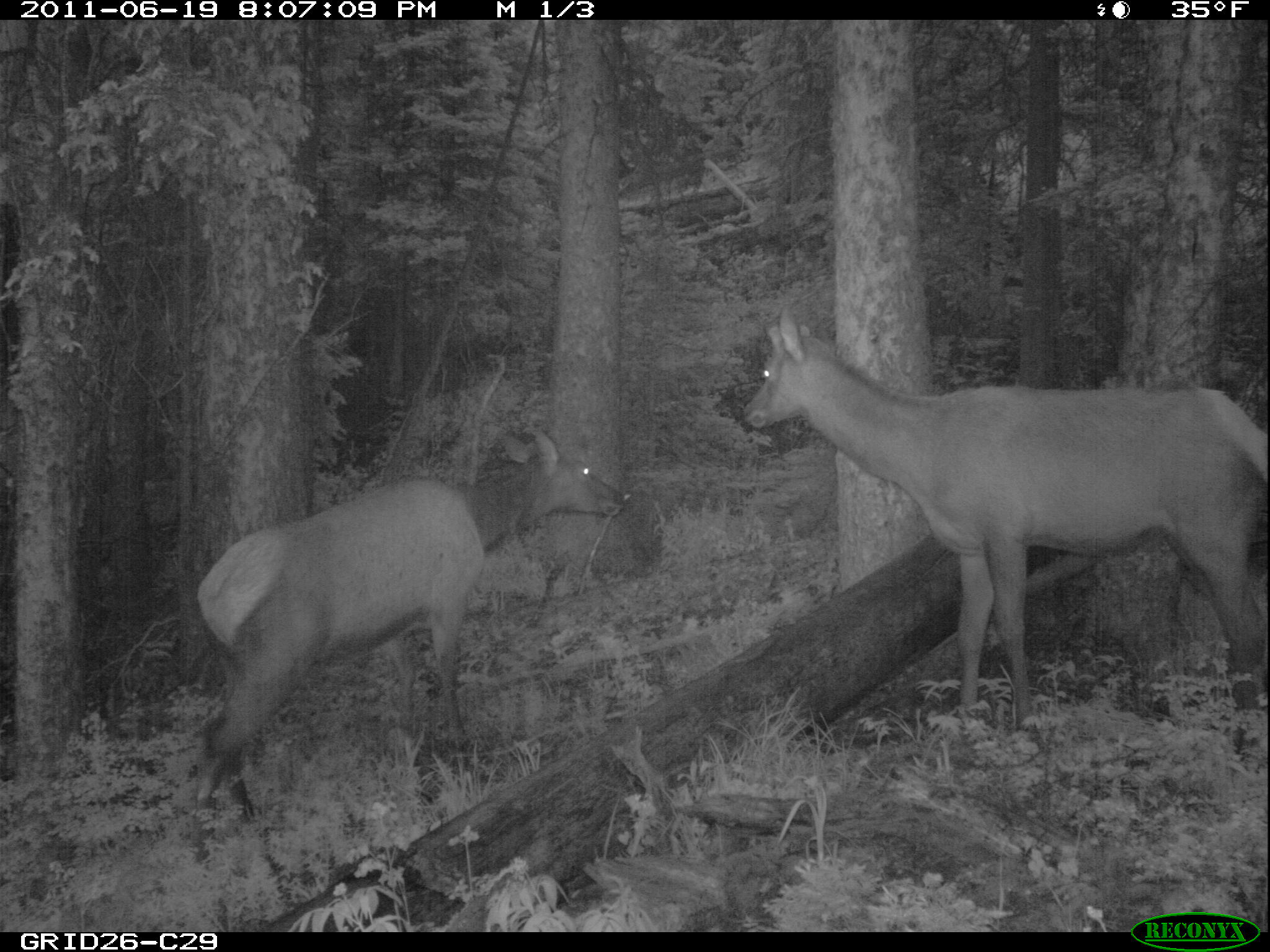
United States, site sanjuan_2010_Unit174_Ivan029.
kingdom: Animalia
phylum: Chordata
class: Mammalia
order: Artiodactyla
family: Cervidae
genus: Cervus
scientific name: Cervus elaphus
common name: red deer